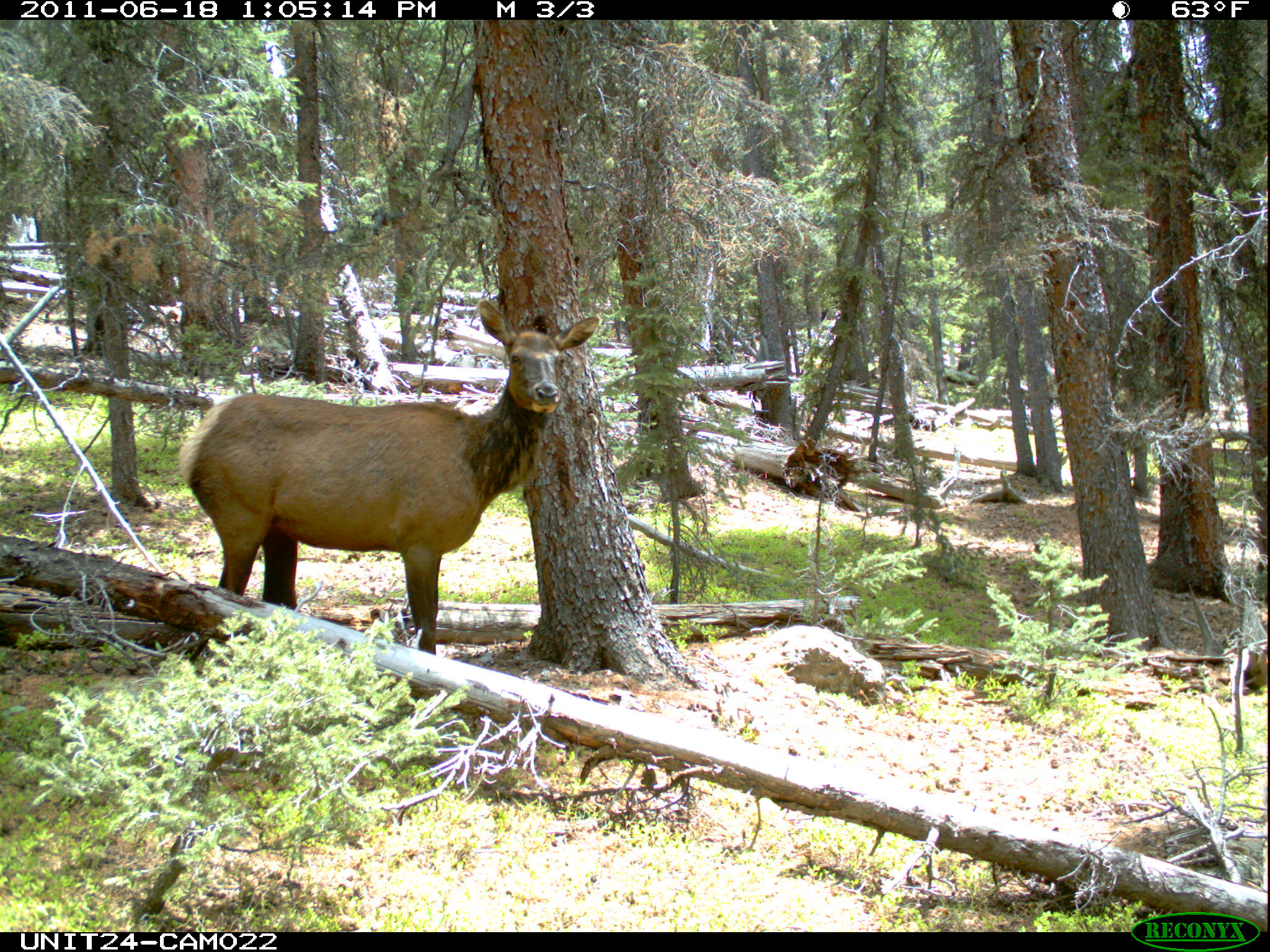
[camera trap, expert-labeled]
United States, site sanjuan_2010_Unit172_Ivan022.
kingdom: Animalia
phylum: Chordata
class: Mammalia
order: Artiodactyla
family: Cervidae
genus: Cervus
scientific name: Cervus elaphus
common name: red deer